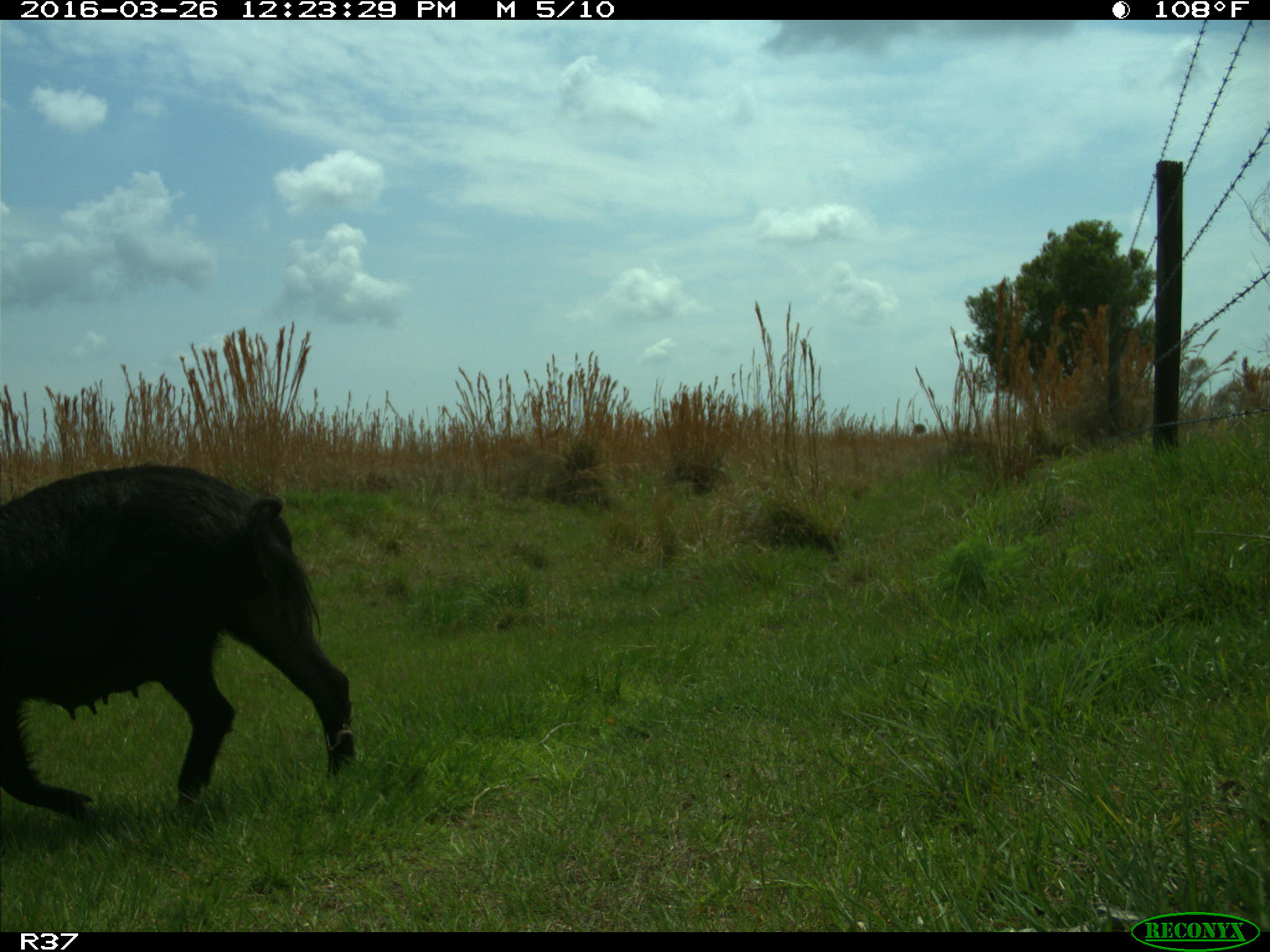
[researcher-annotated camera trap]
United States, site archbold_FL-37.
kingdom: Animalia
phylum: Chordata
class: Mammalia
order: Artiodactyla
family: Suidae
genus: Sus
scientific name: Sus scrofa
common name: wild boar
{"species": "Sus scrofa (wild boar)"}